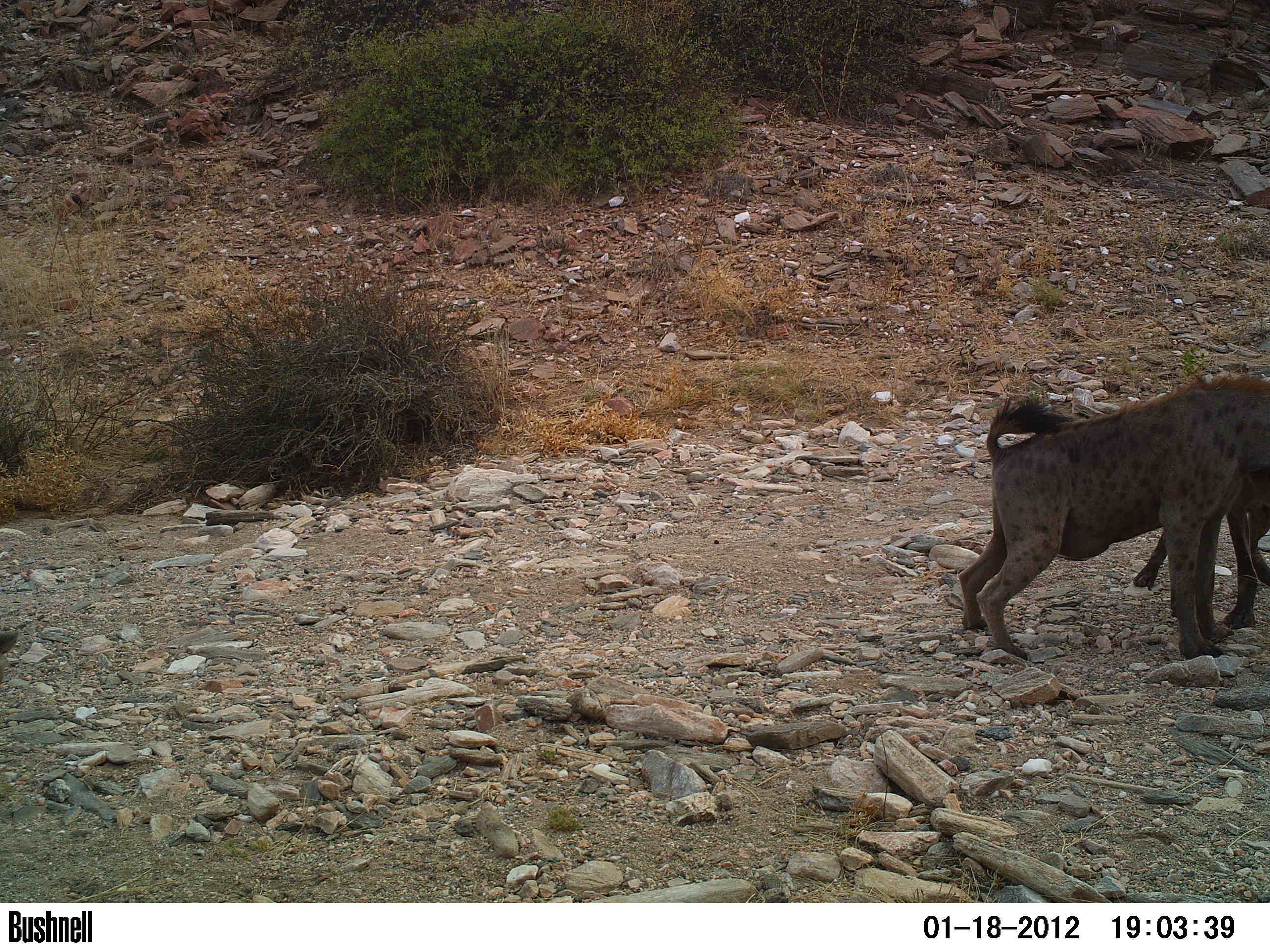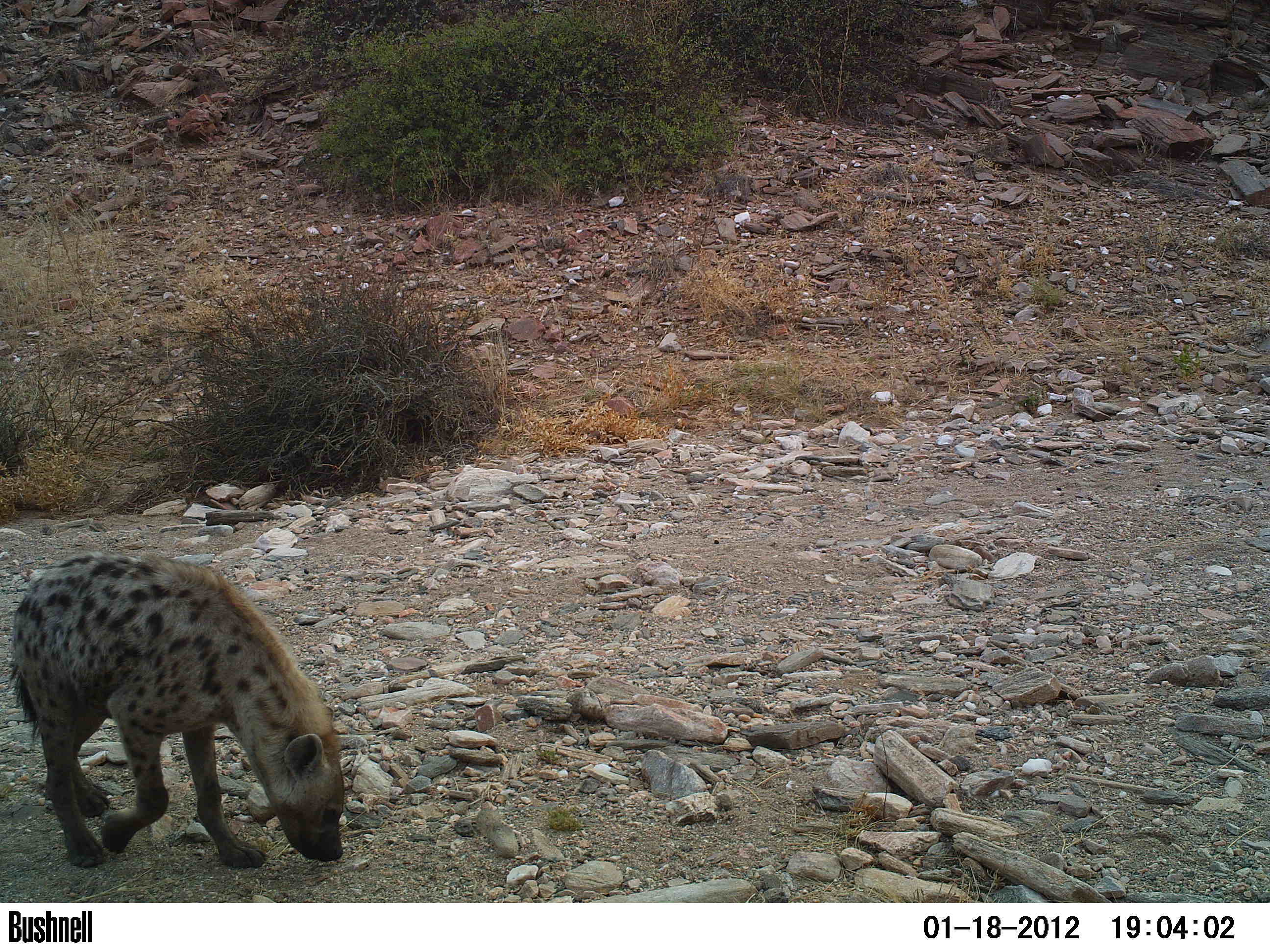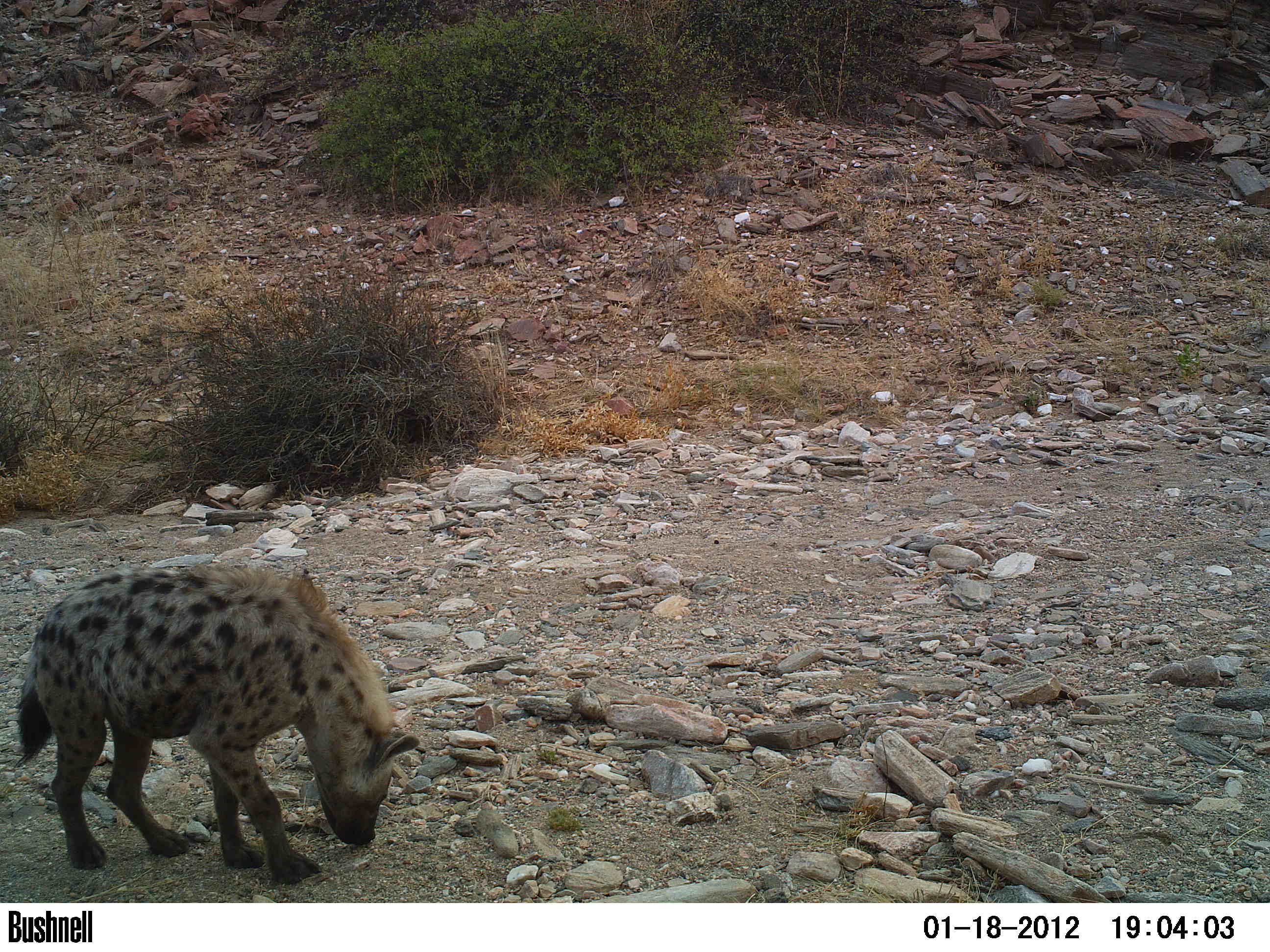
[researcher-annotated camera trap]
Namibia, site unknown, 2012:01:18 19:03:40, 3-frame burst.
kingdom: Animalia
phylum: Chordata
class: Mammalia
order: Carnivora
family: Hyaenidae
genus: Crocuta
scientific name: Crocuta crocuta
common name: spotted hyena